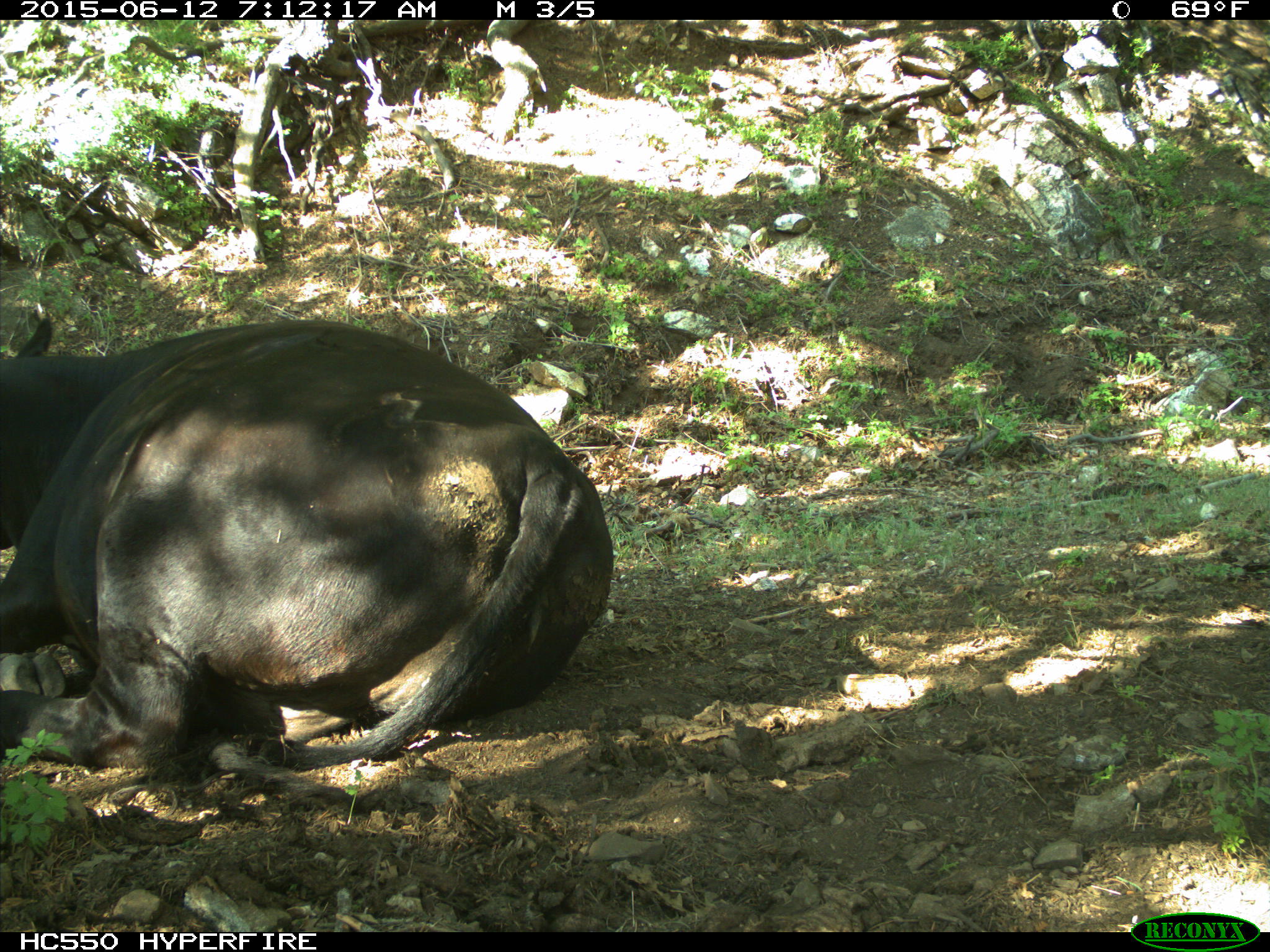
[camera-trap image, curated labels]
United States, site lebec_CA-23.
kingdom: Animalia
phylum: Chordata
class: Mammalia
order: Artiodactyla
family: Bovidae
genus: Bos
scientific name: Bos taurus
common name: domestic cow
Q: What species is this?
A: Bos taurus (domestic cow).